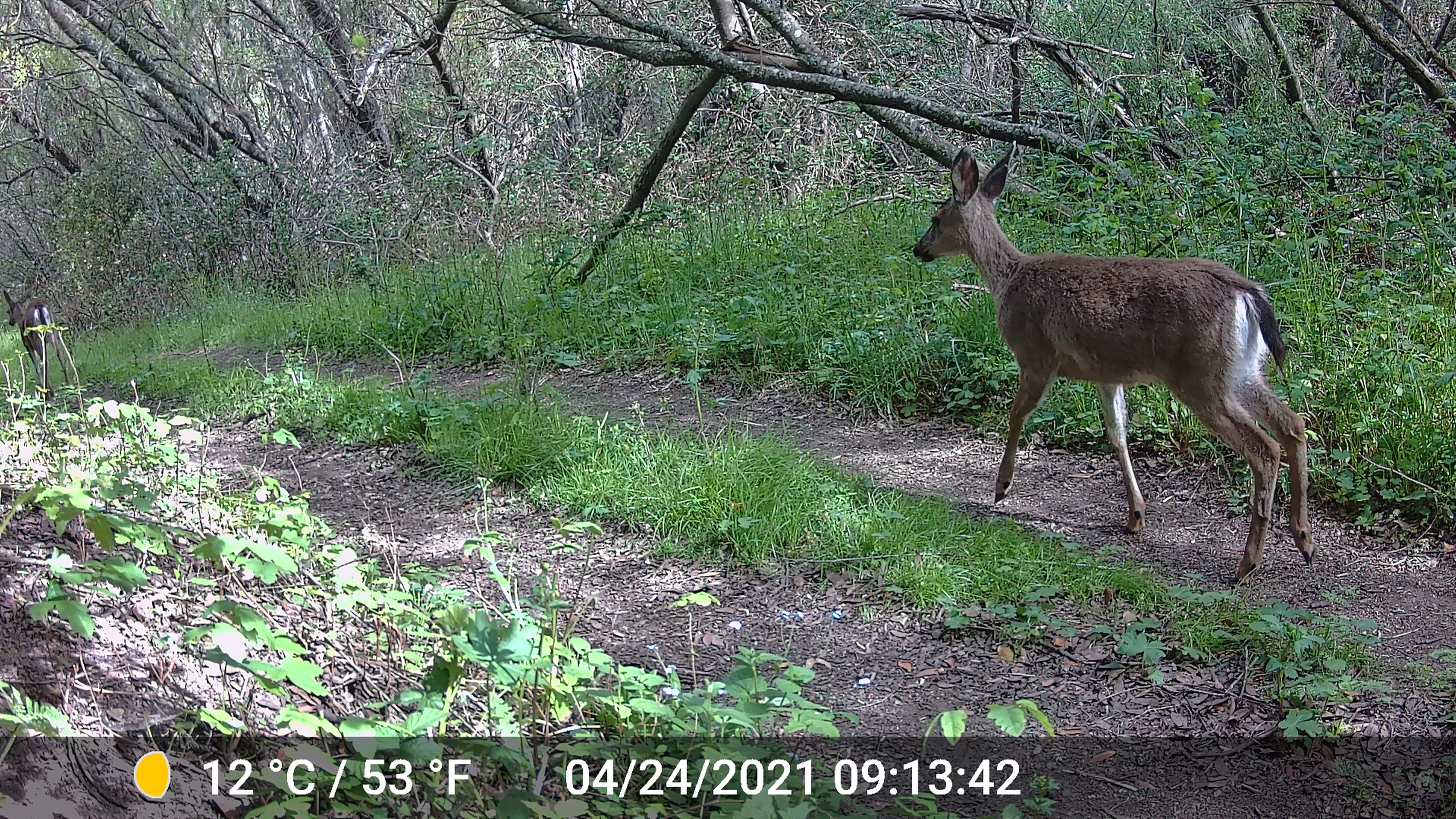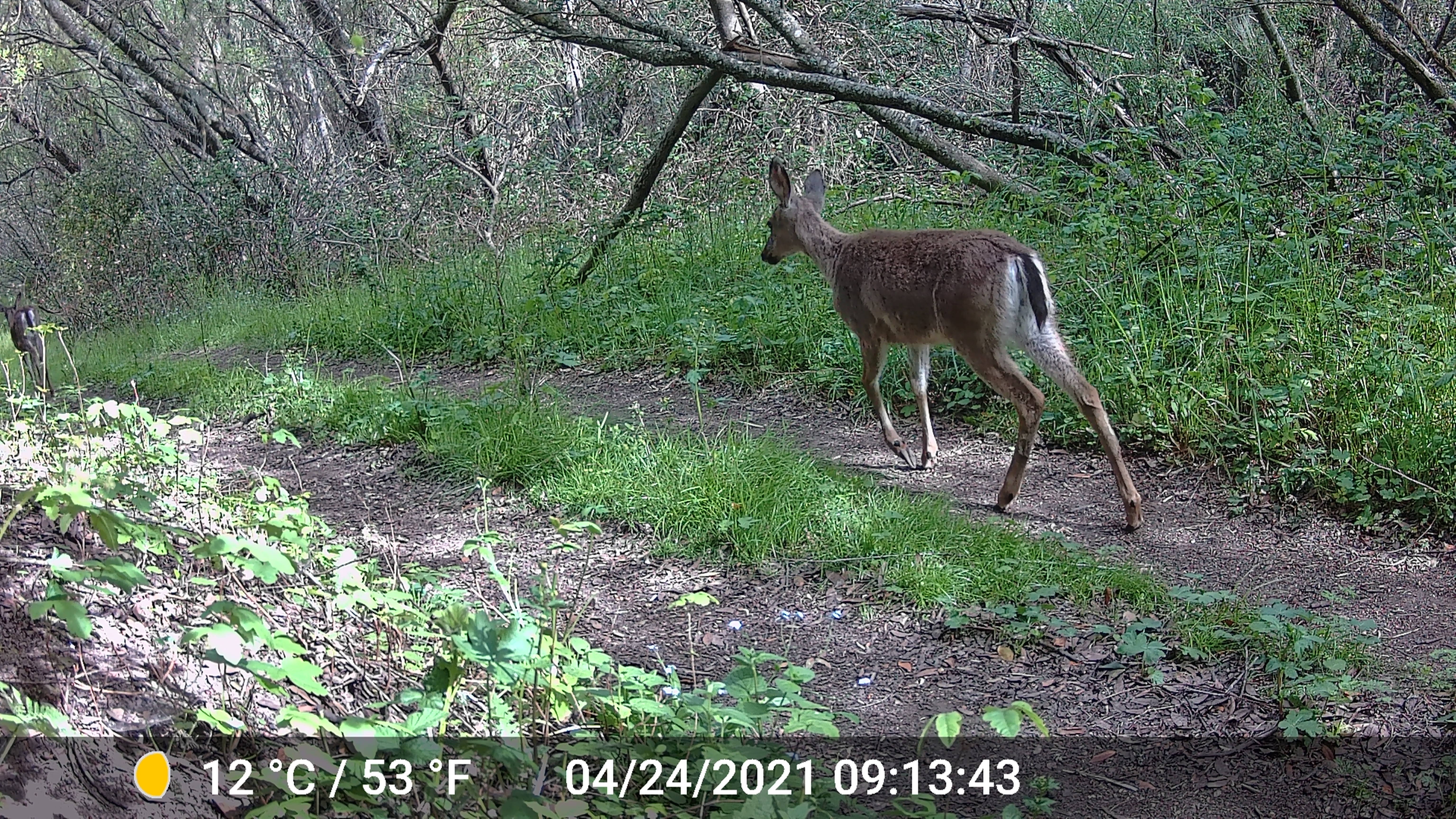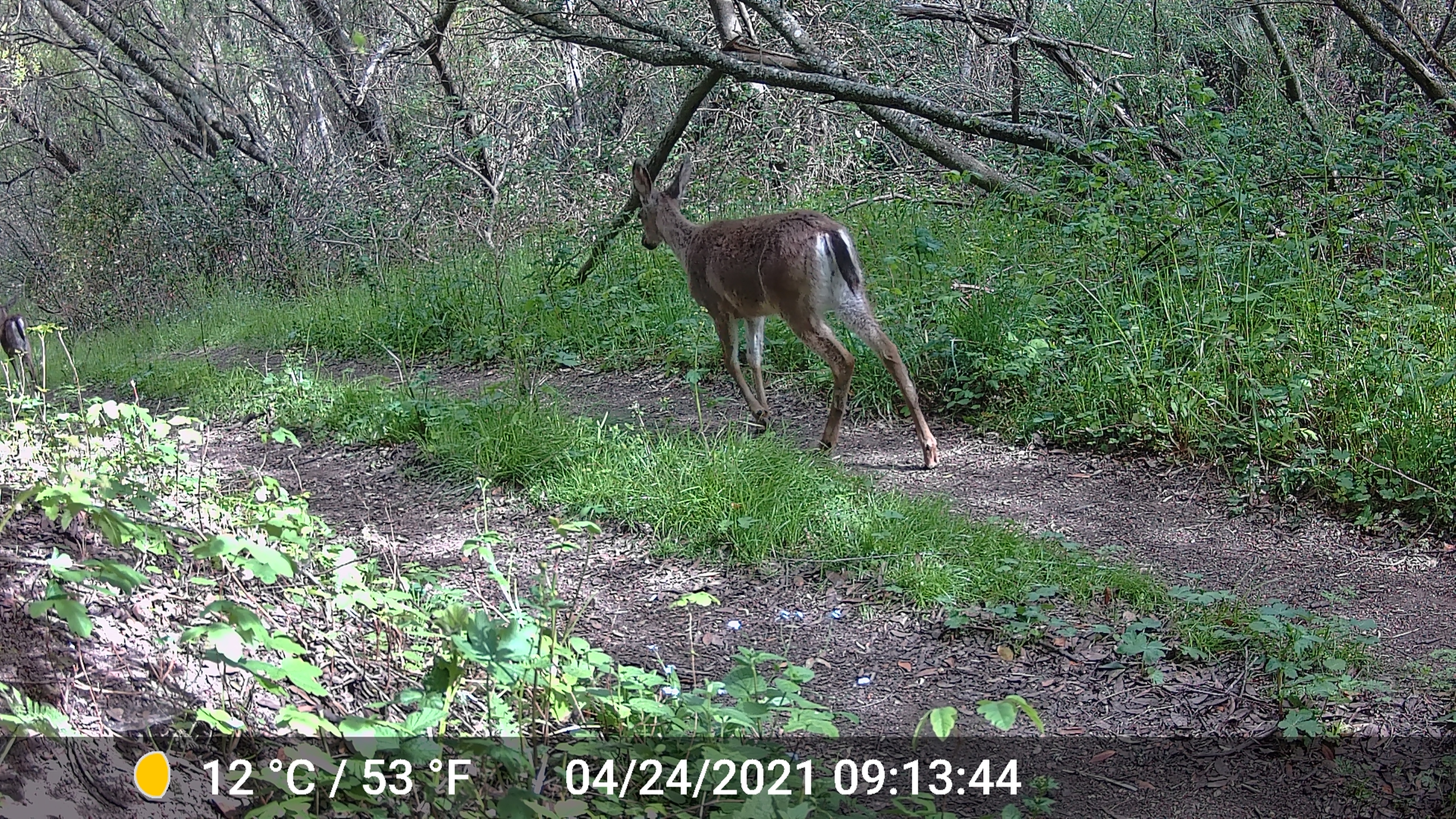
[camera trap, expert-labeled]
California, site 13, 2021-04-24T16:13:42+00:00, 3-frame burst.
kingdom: Animalia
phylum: Chordata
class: Mammalia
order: Artiodactyla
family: Cervidae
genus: Odocoileus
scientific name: Odocoileus hemionus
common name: mule deer